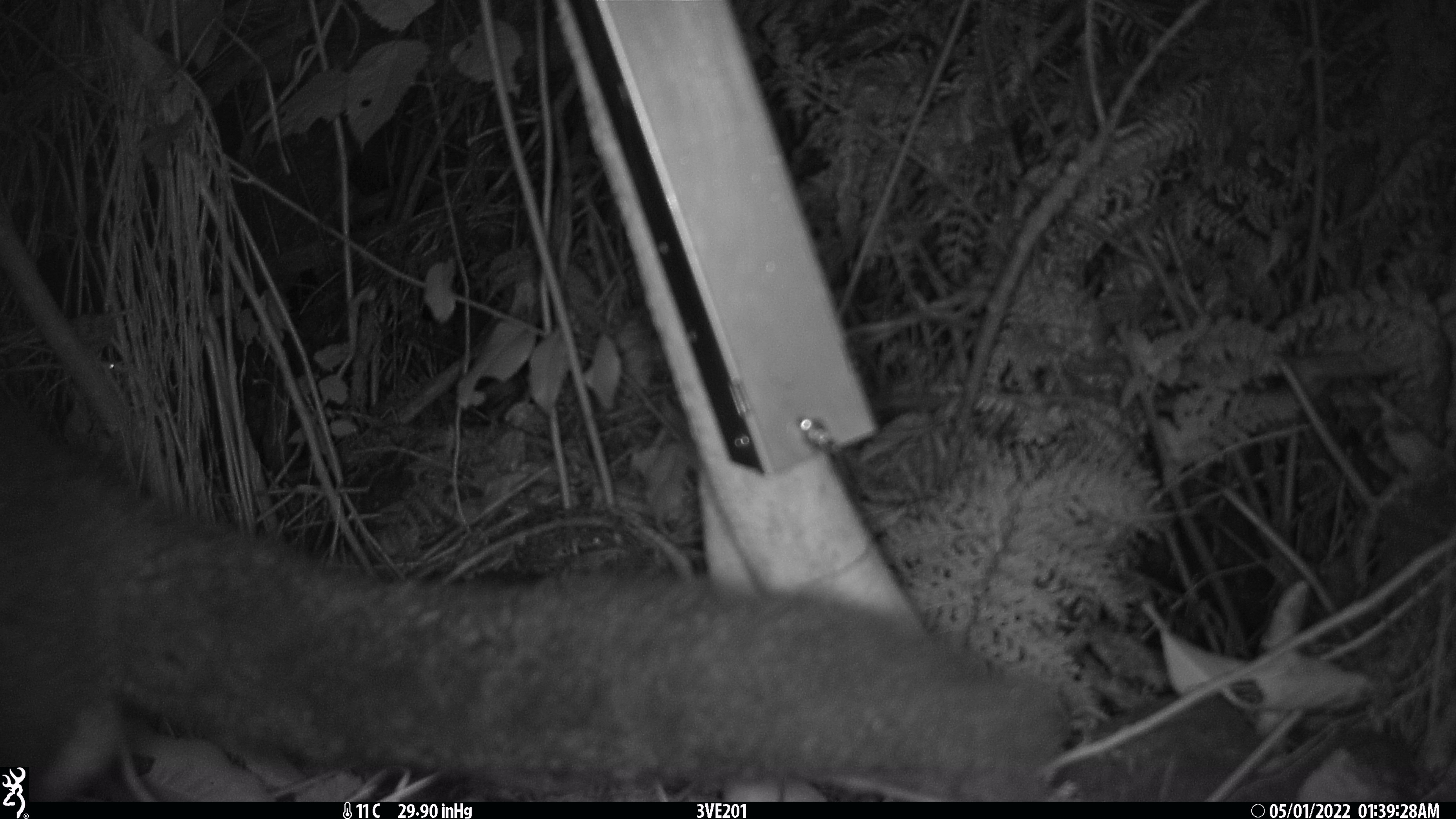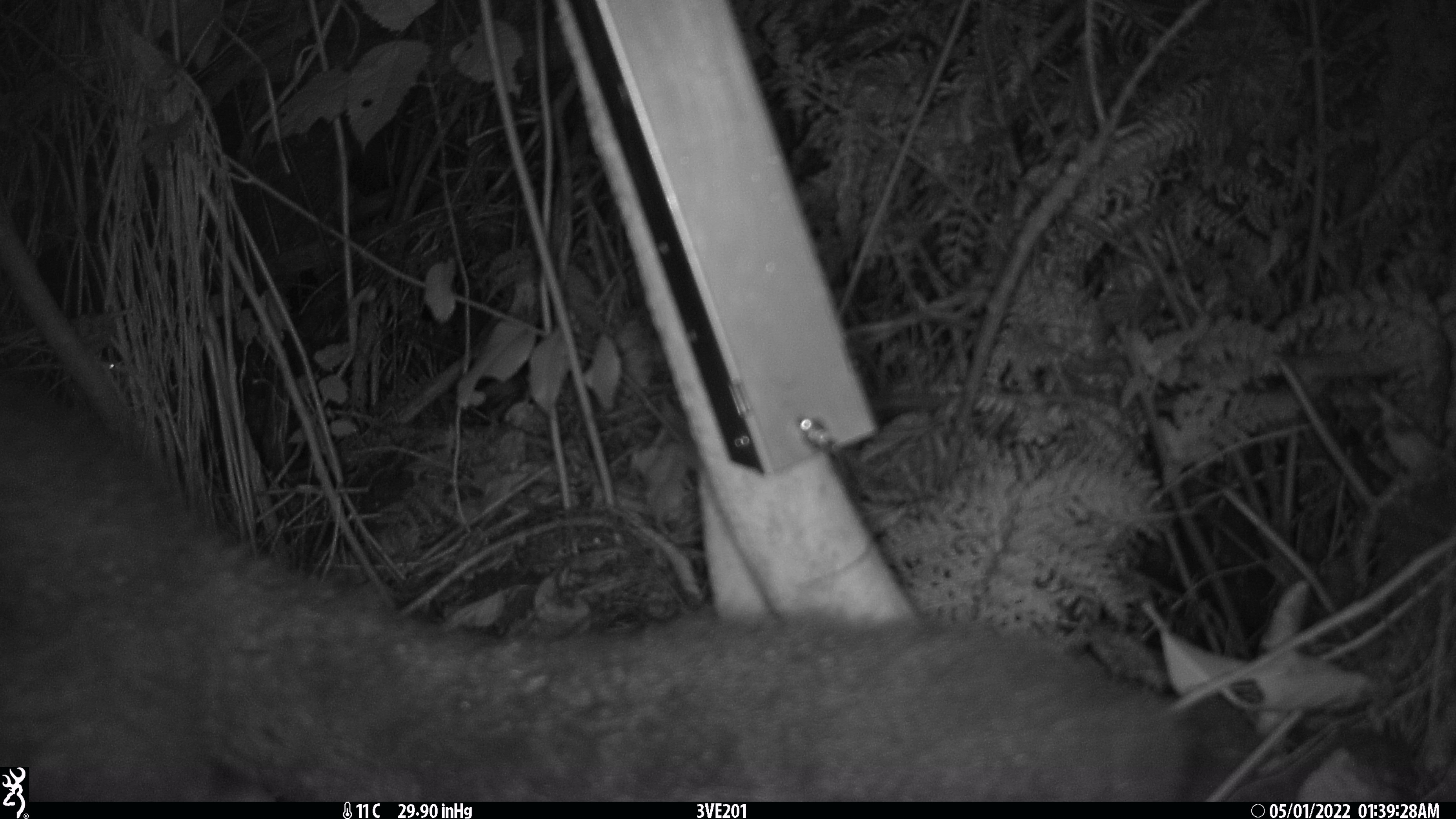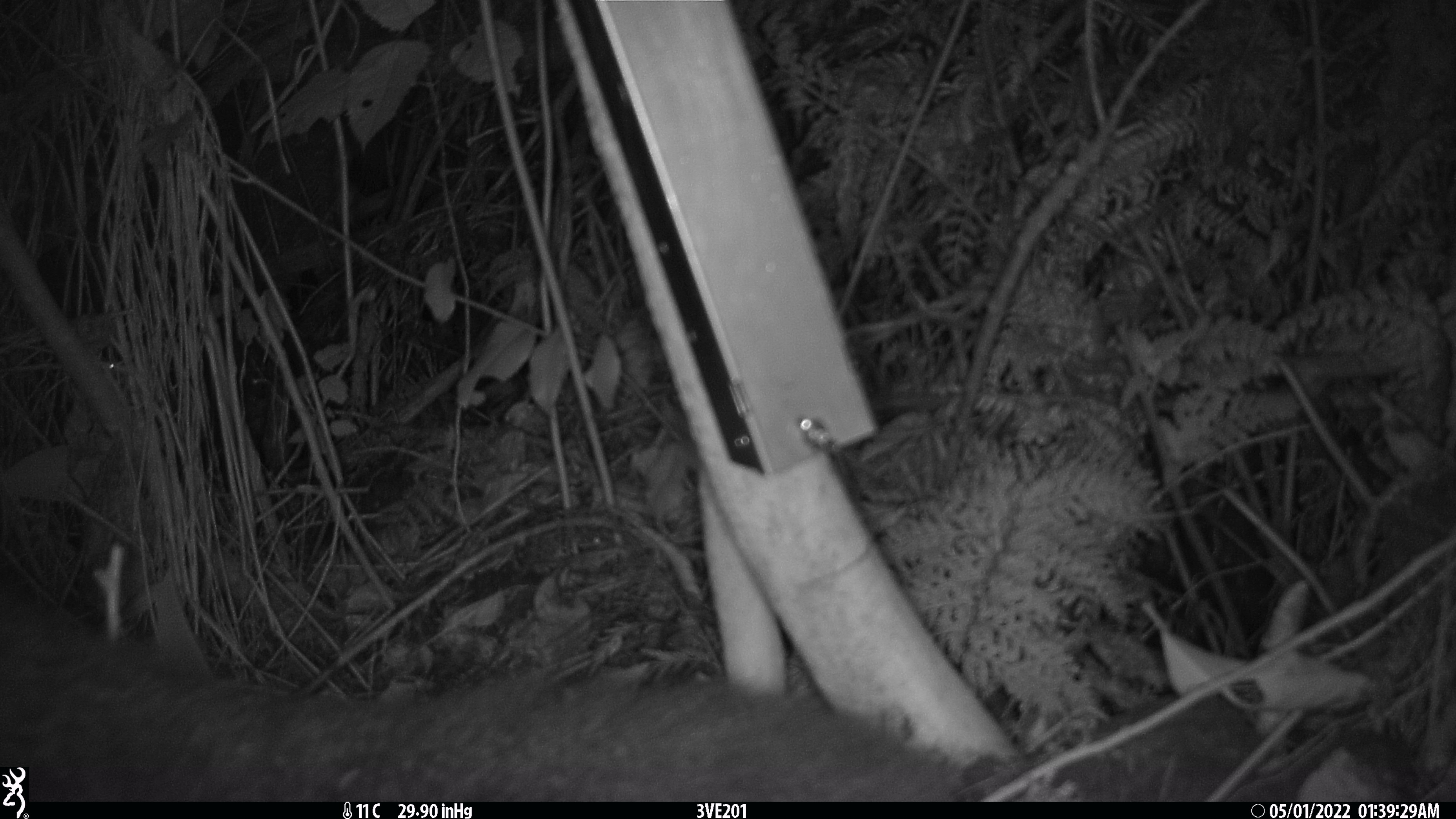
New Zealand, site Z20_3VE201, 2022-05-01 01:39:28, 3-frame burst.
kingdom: Animalia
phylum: Chordata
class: Mammalia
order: Diprotodontia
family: Phalangeridae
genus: Trichosurus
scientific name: Trichosurus vulpecula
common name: common brushtail possum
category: possum